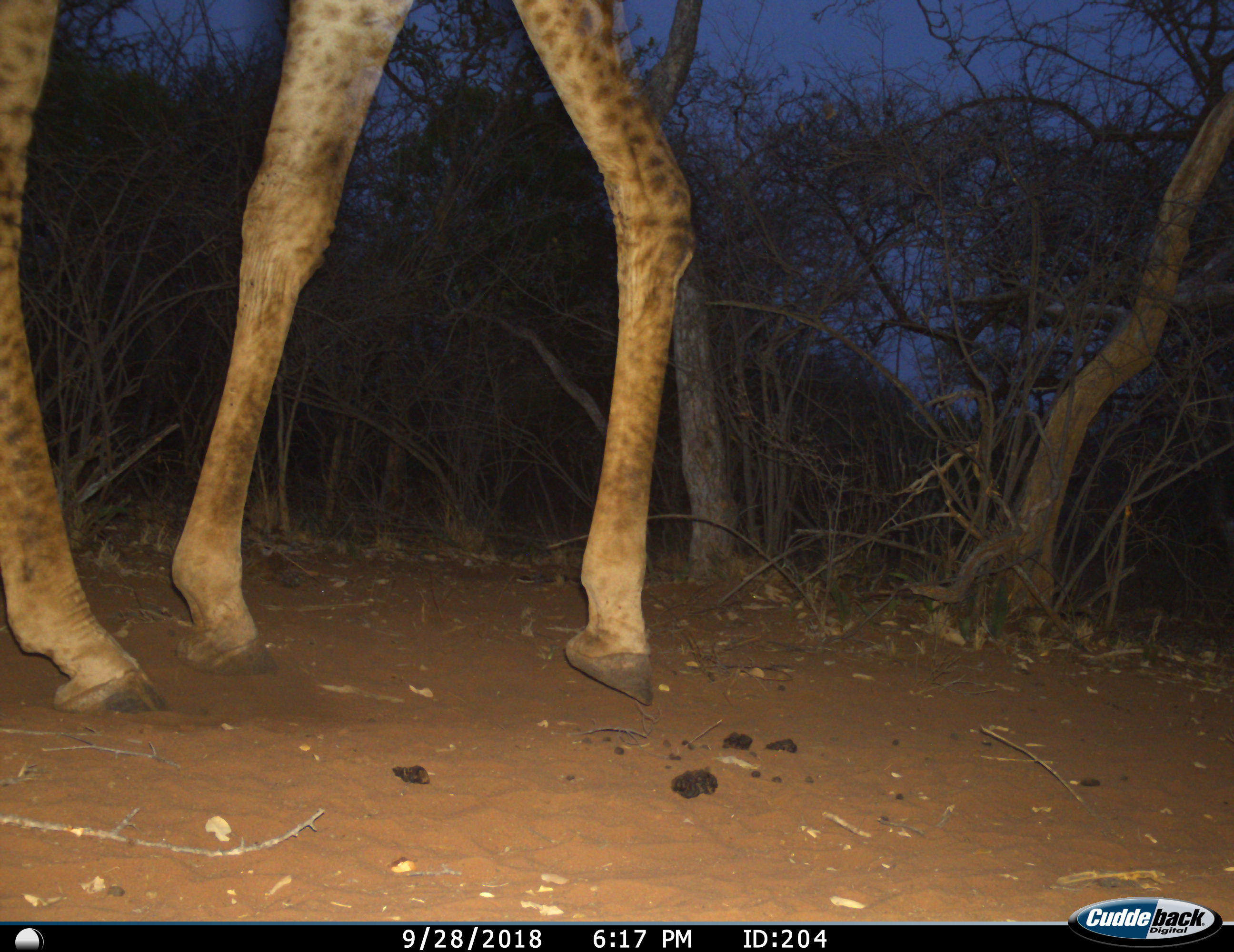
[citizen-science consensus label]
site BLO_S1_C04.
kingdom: Animalia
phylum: Chordata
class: Mammalia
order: Artiodactyla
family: Giraffidae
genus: Giraffa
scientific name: Giraffa camelopardalis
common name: giraffe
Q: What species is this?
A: Giraffe (Giraffa camelopardalis).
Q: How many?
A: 1.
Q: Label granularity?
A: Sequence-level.